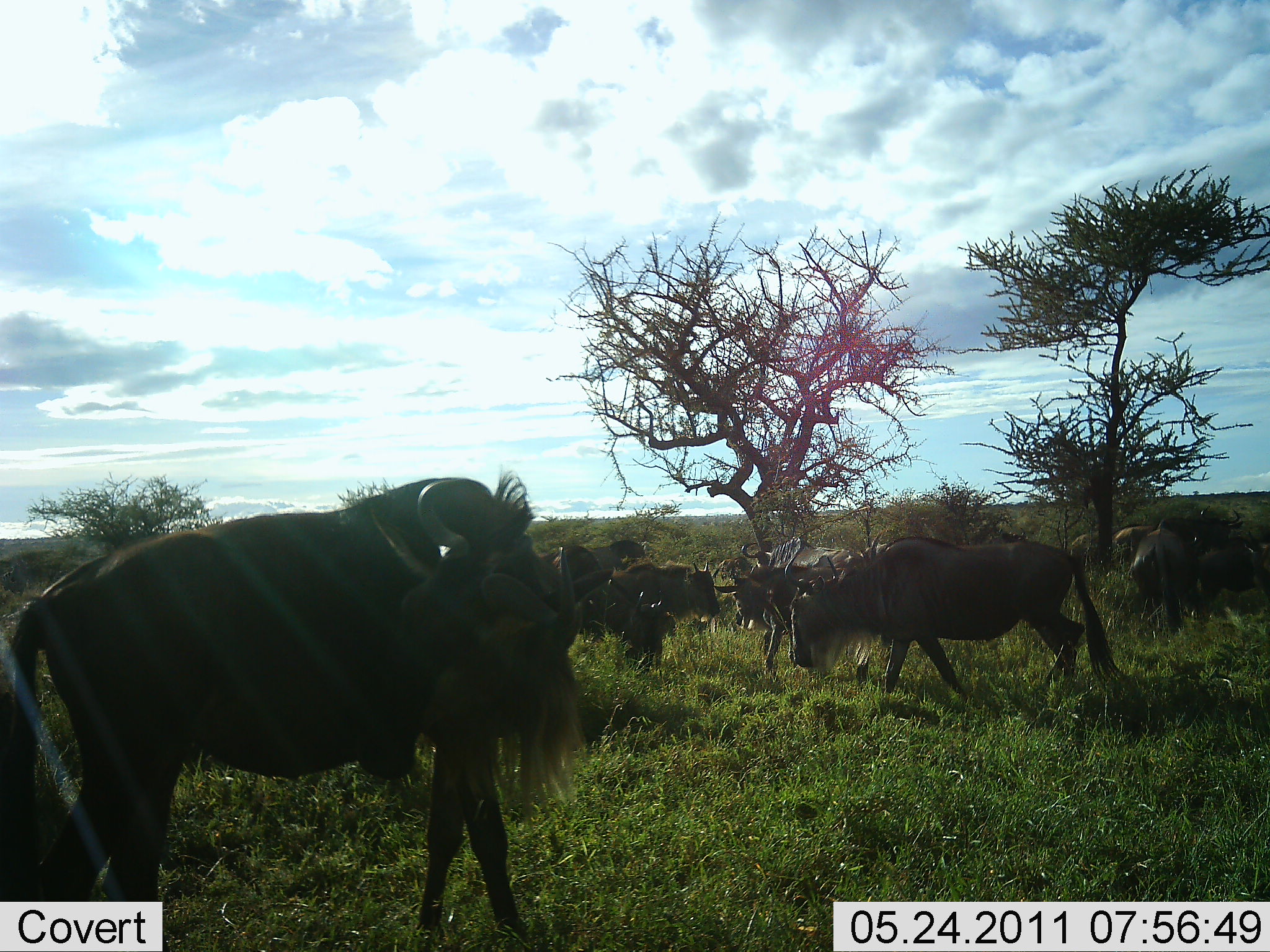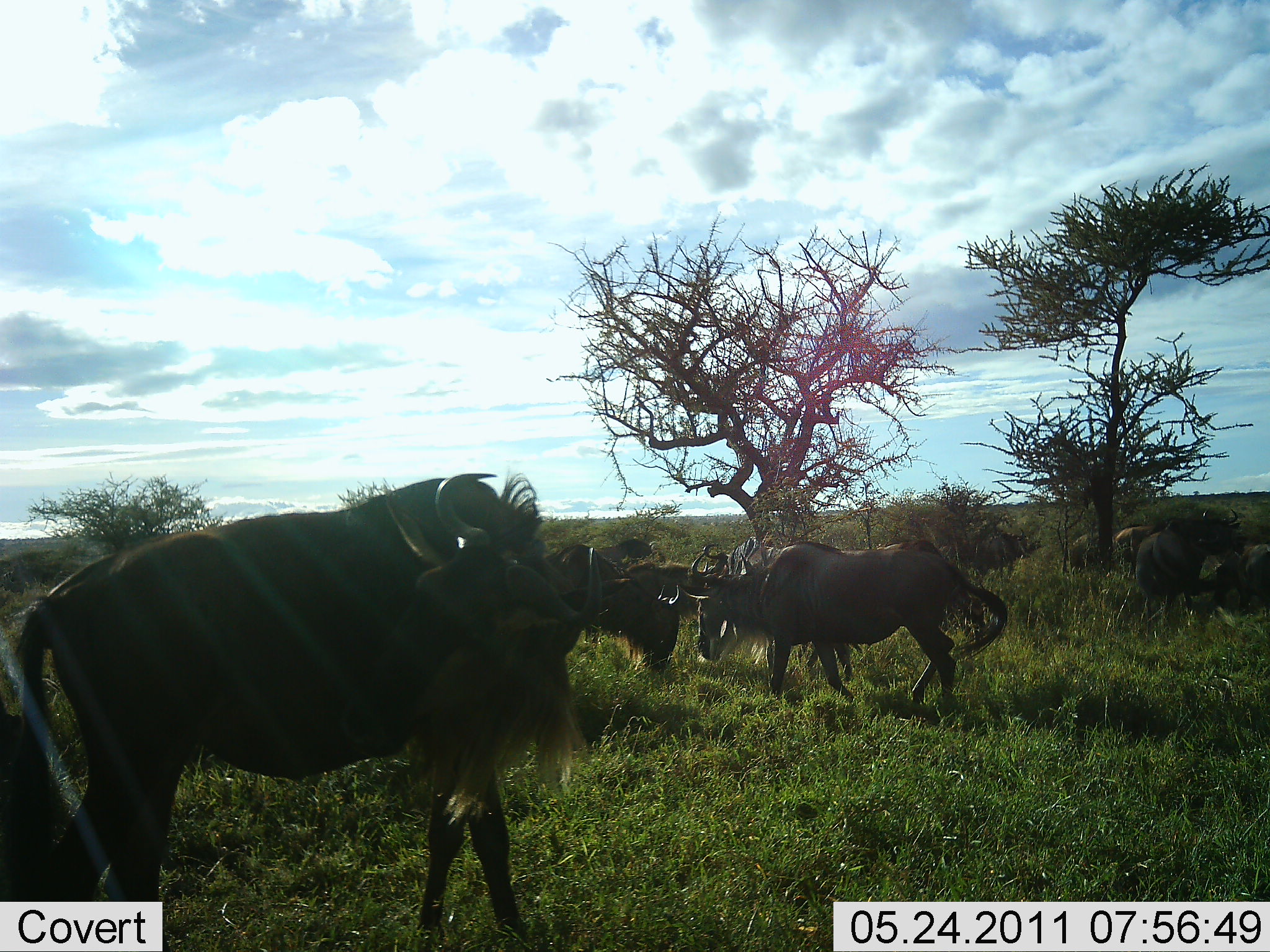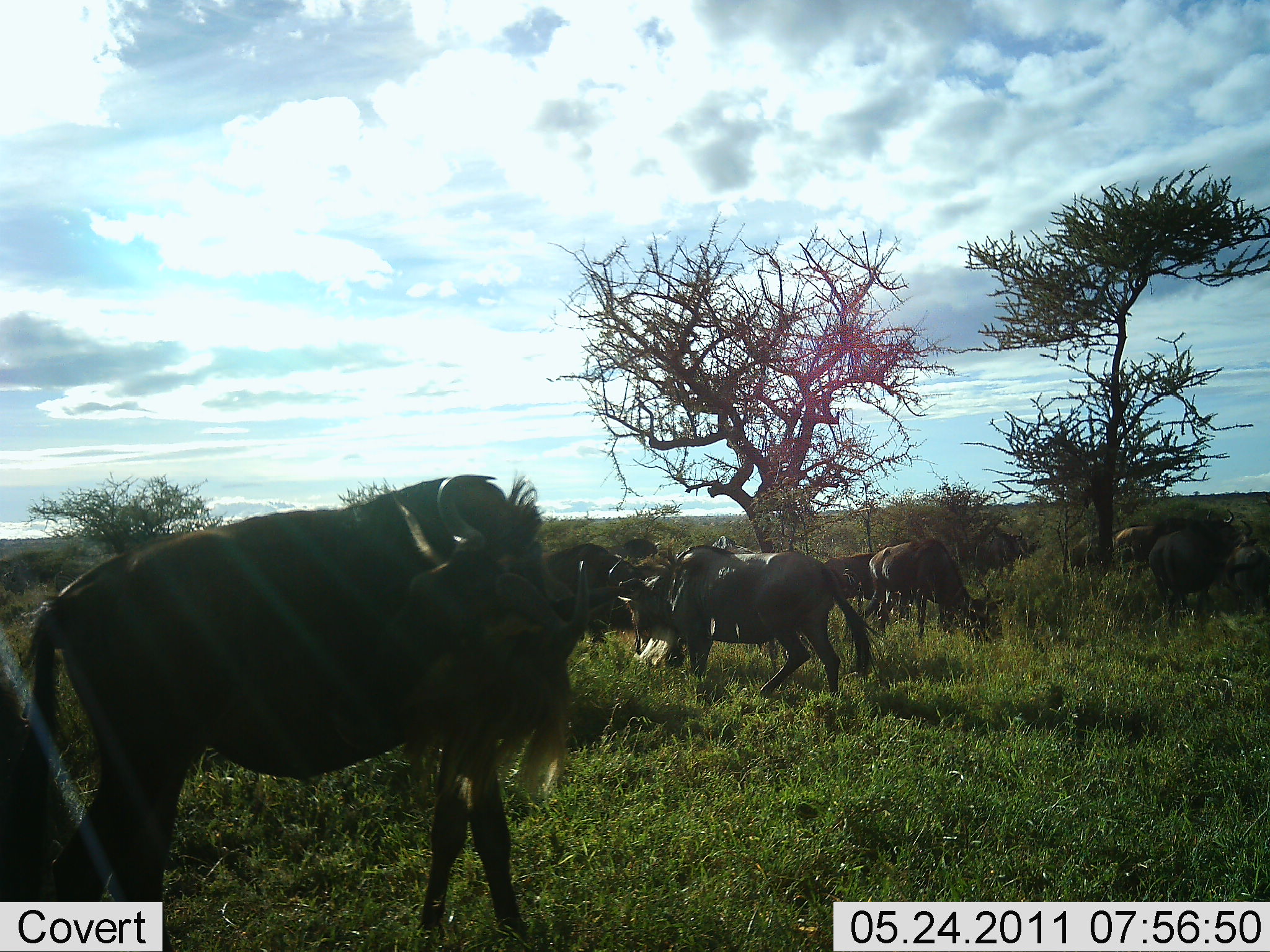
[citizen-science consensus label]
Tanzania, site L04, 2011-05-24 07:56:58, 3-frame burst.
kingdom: Animalia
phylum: Chordata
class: Mammalia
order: Artiodactyla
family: Bovidae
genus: Connochaetes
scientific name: Connochaetes taurinus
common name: blue wildebeest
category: wildebeest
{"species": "wildebeest (blue wildebeest) (Connochaetes taurinus)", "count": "10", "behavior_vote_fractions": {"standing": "78%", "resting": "11%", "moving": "78%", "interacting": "22%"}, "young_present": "11%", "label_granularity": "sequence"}